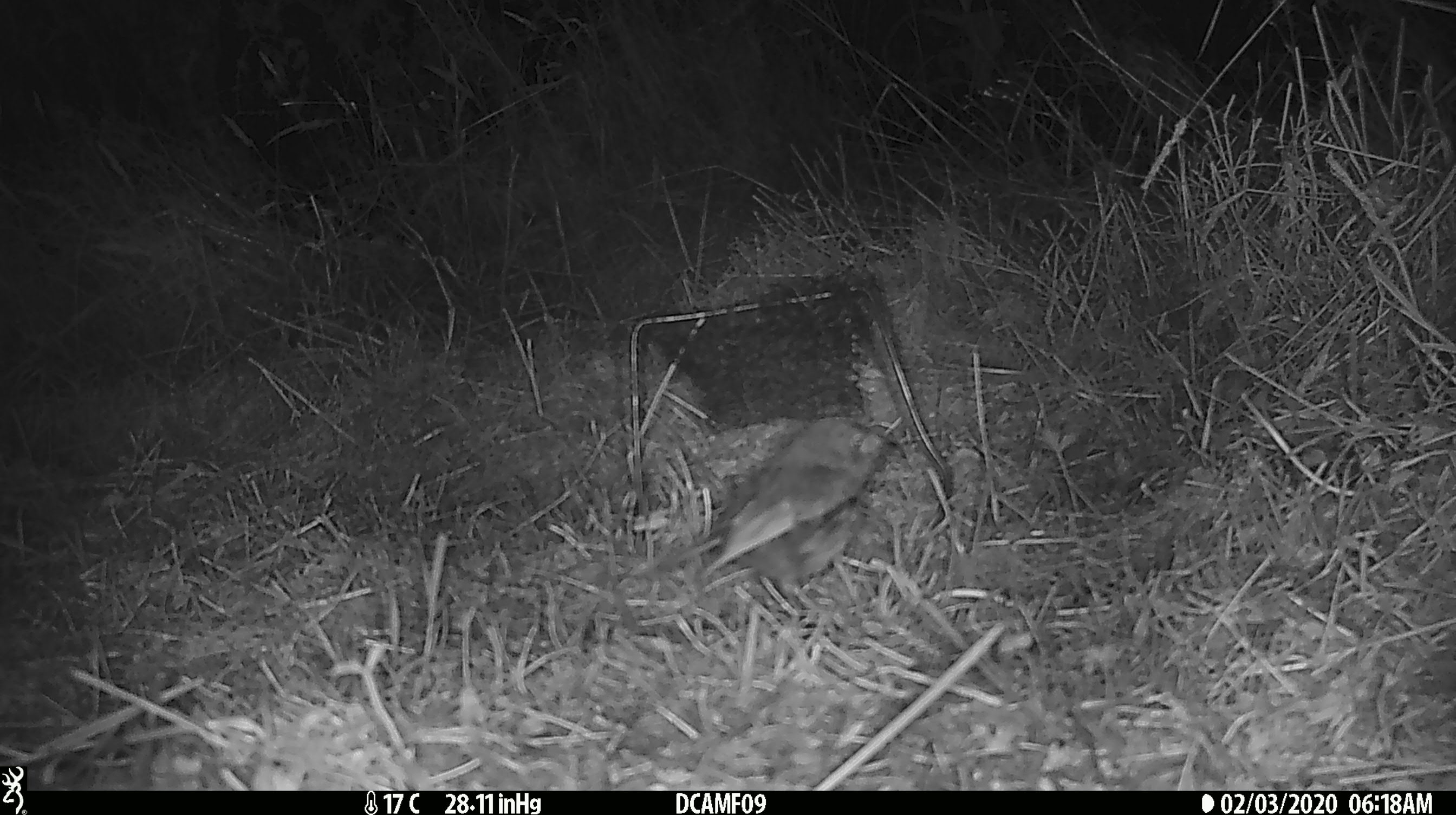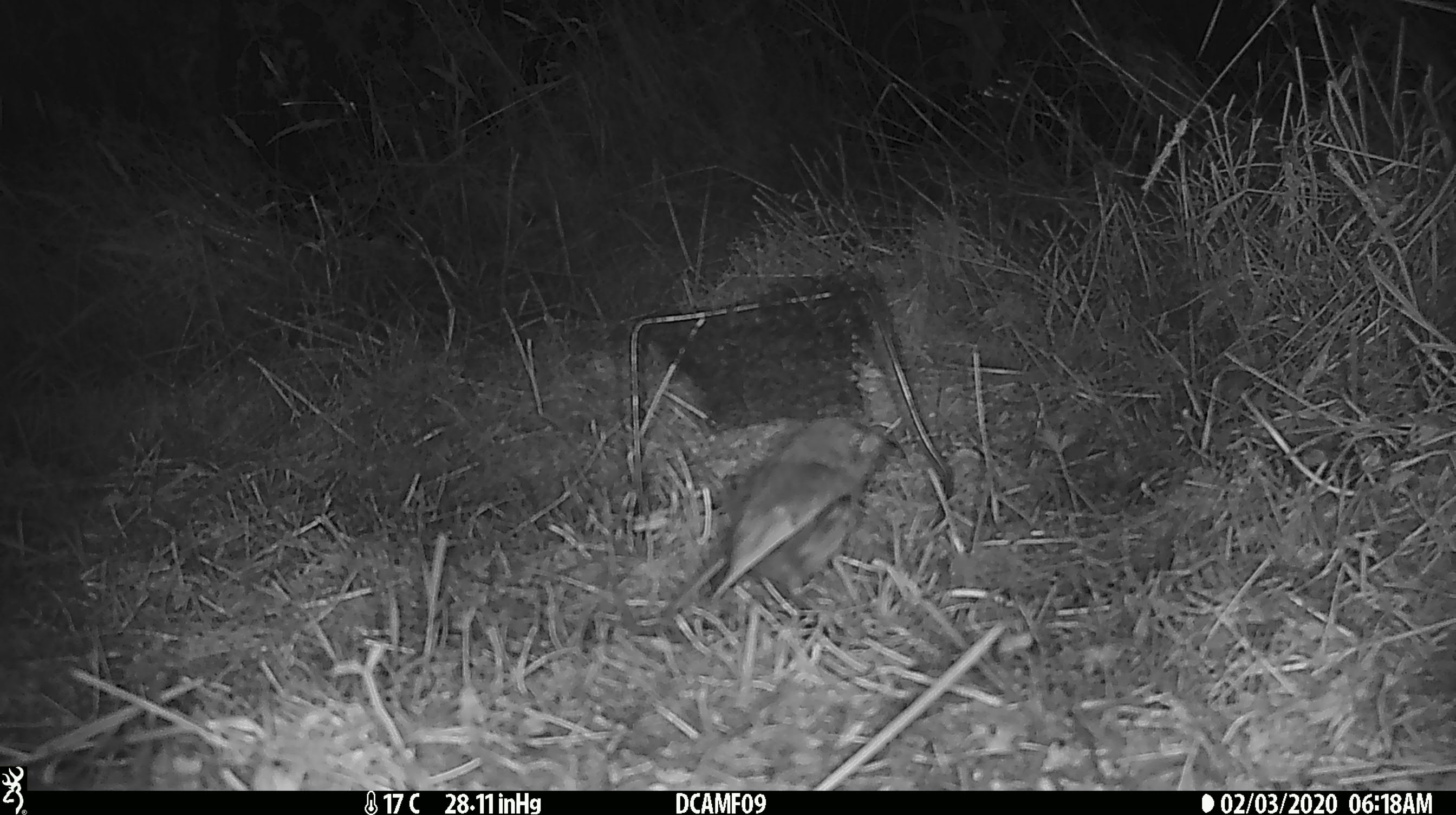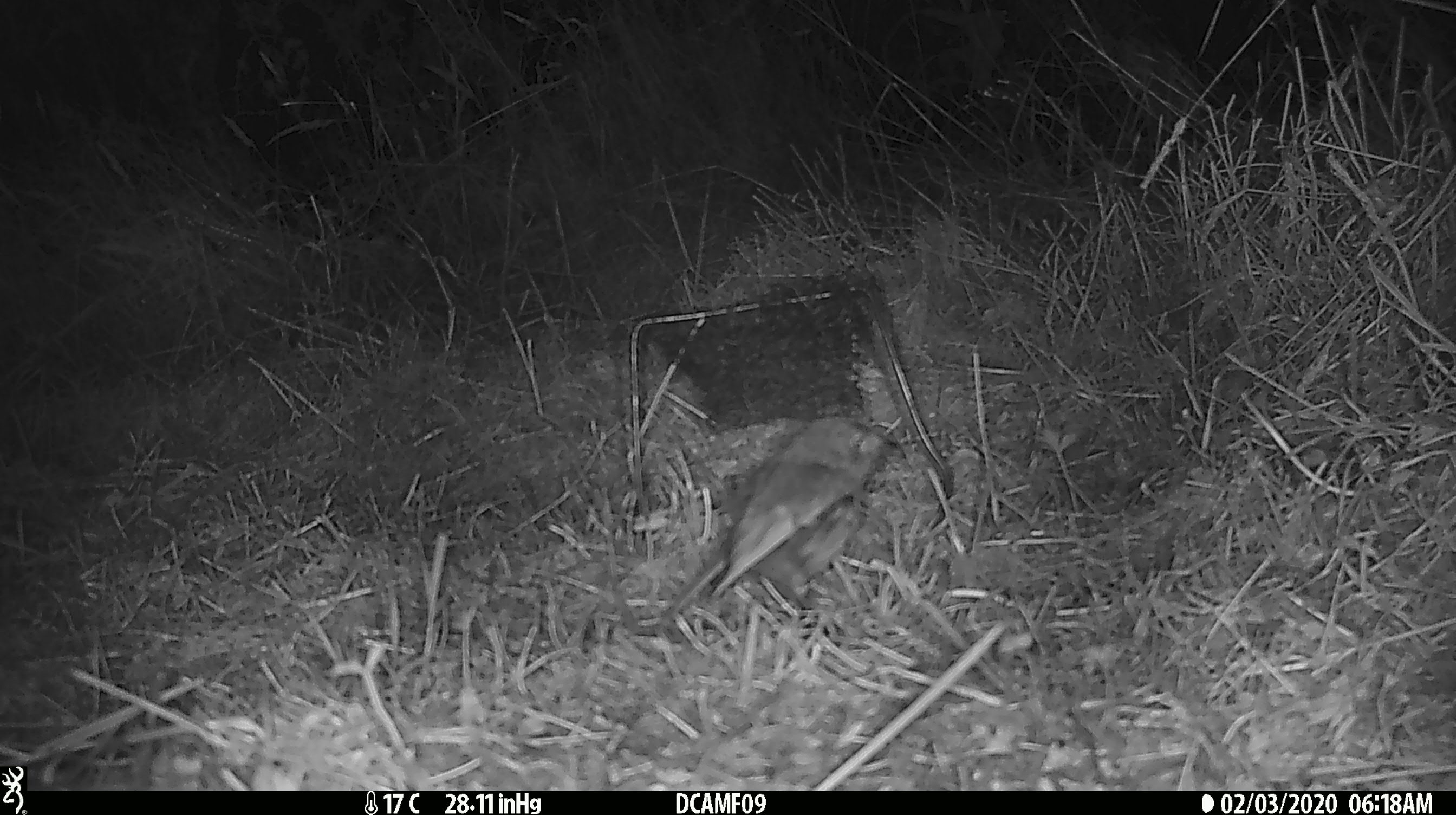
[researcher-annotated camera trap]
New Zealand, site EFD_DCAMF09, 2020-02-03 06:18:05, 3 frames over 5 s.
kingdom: Animalia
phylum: Chordata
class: Aves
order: Passeriformes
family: Petroicidae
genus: Petroica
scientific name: Petroica australis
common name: new zealand robin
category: robin